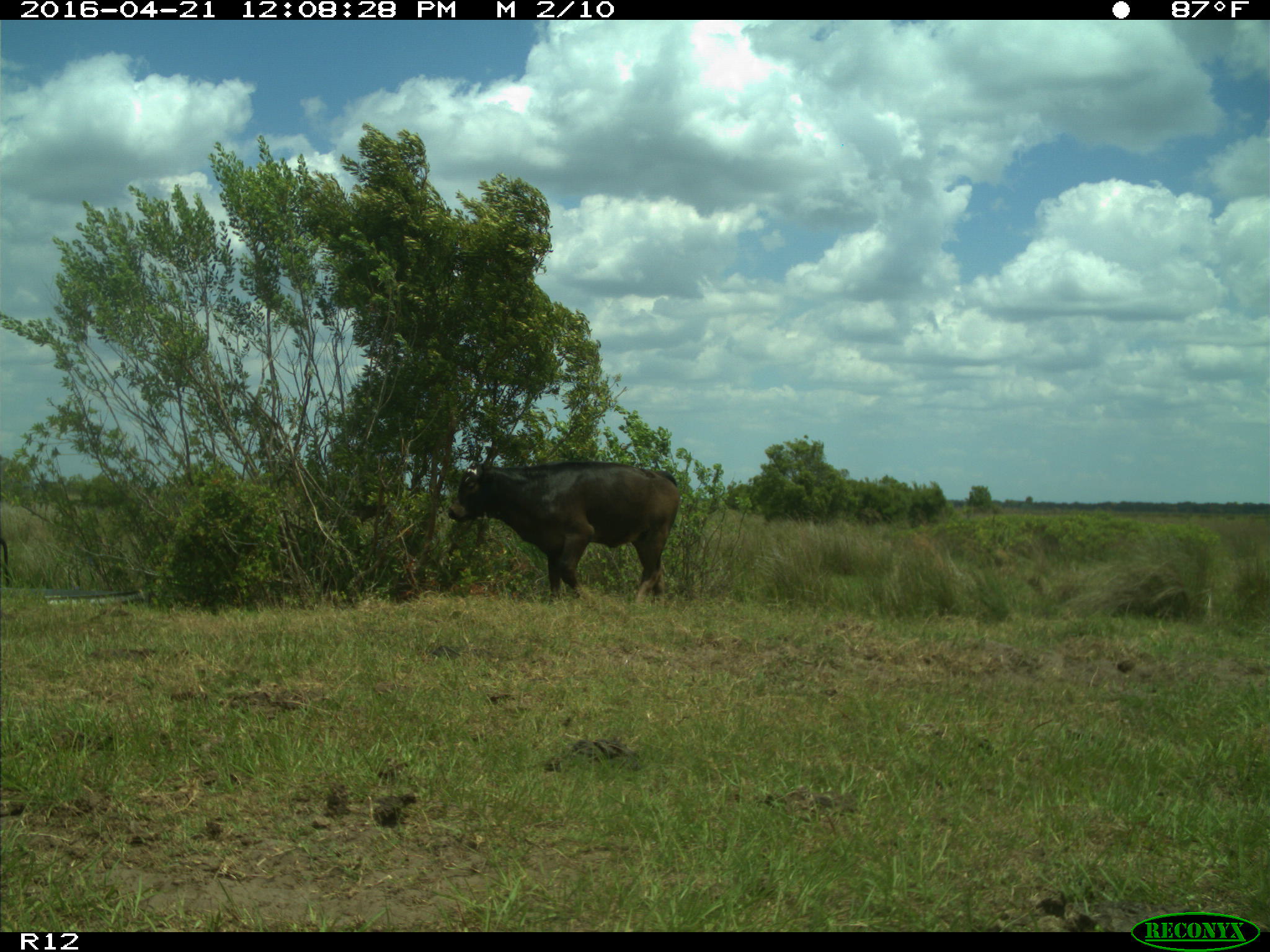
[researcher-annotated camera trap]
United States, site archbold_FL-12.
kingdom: Animalia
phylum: Chordata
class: Mammalia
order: Artiodactyla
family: Bovidae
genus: Bos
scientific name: Bos taurus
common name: domestic cow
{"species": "Bos taurus (domestic cow)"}